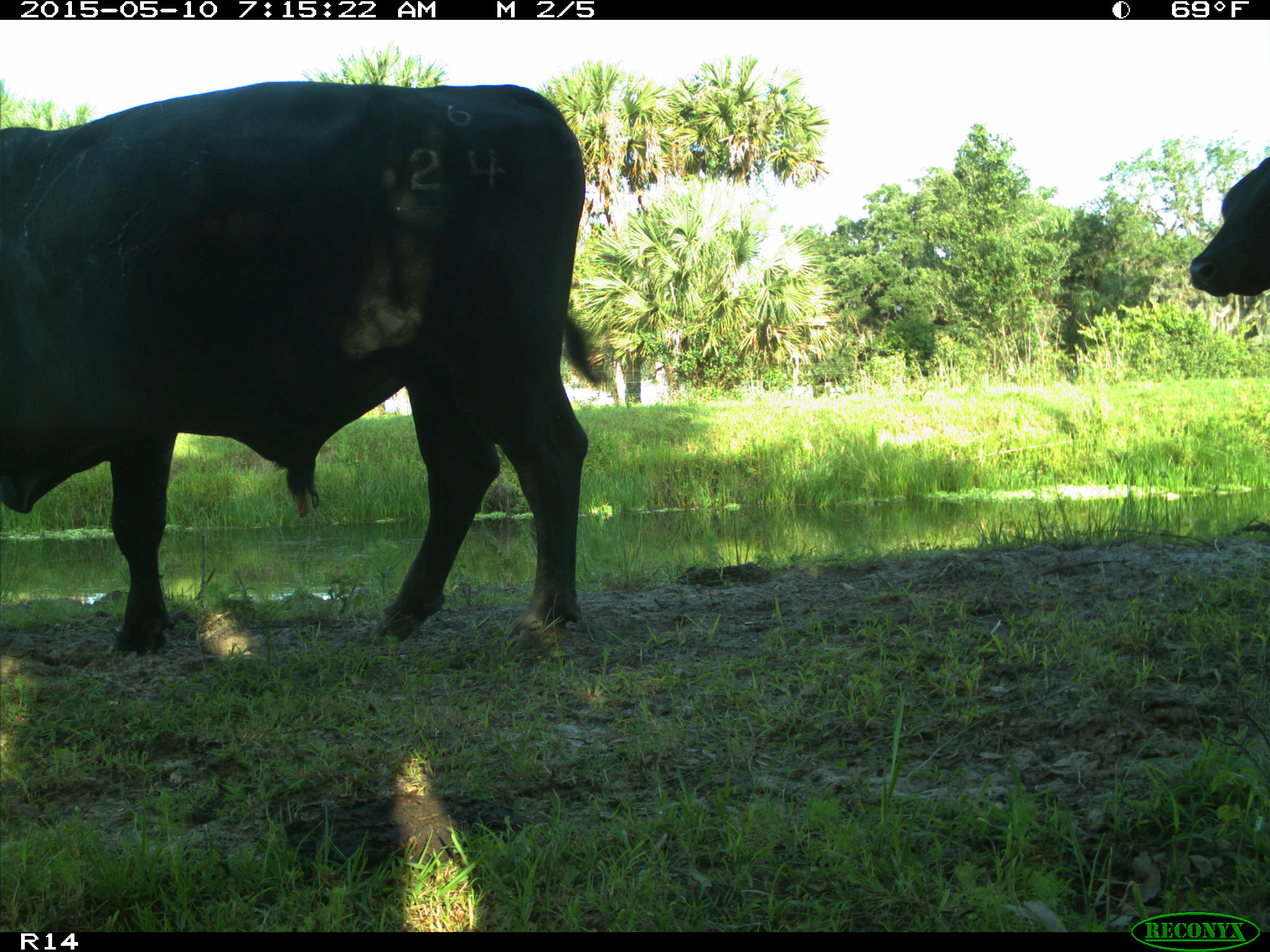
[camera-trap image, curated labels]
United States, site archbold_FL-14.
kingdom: Animalia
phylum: Chordata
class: Mammalia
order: Artiodactyla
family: Bovidae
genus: Bos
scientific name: Bos taurus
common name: domestic cow